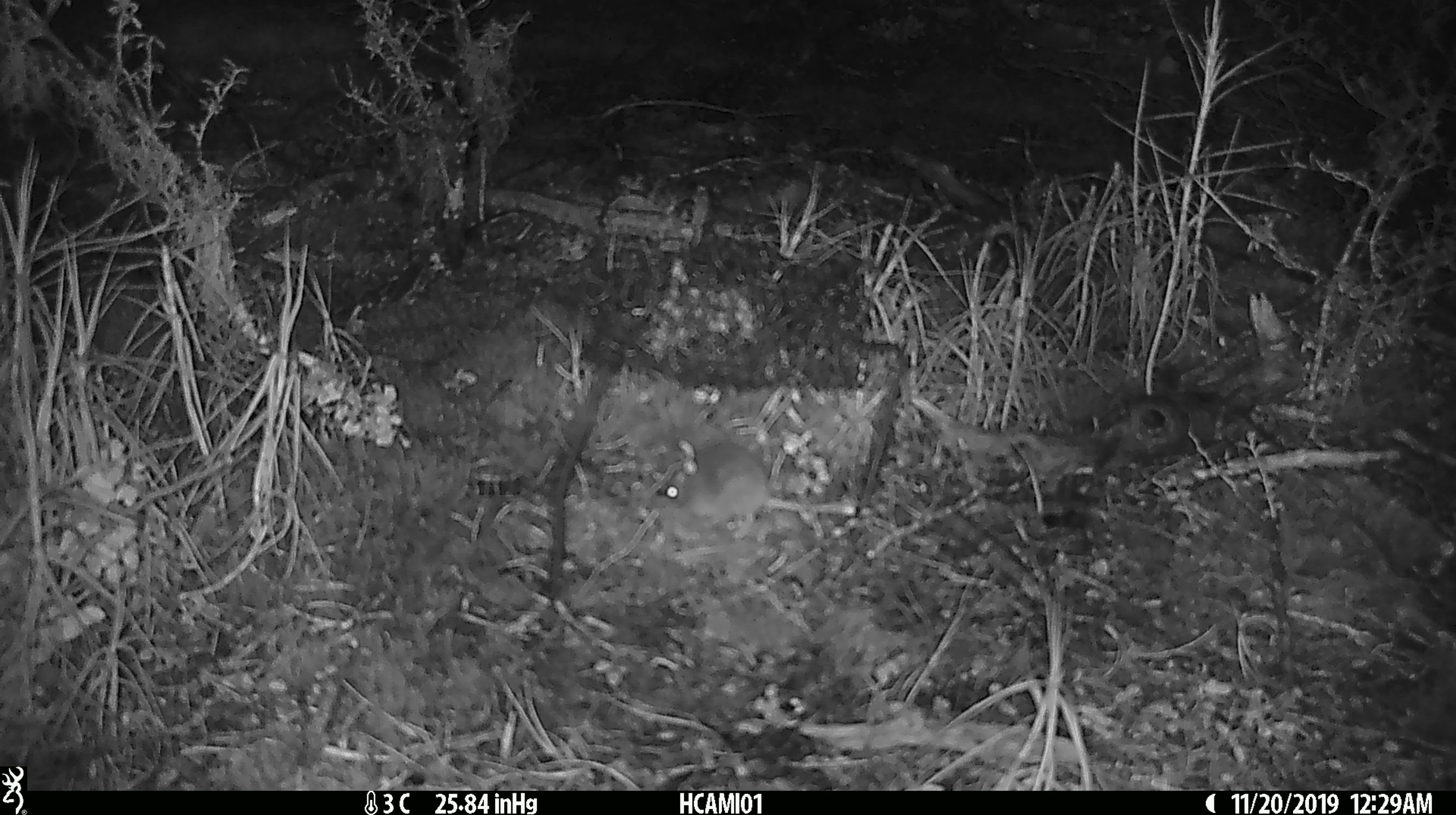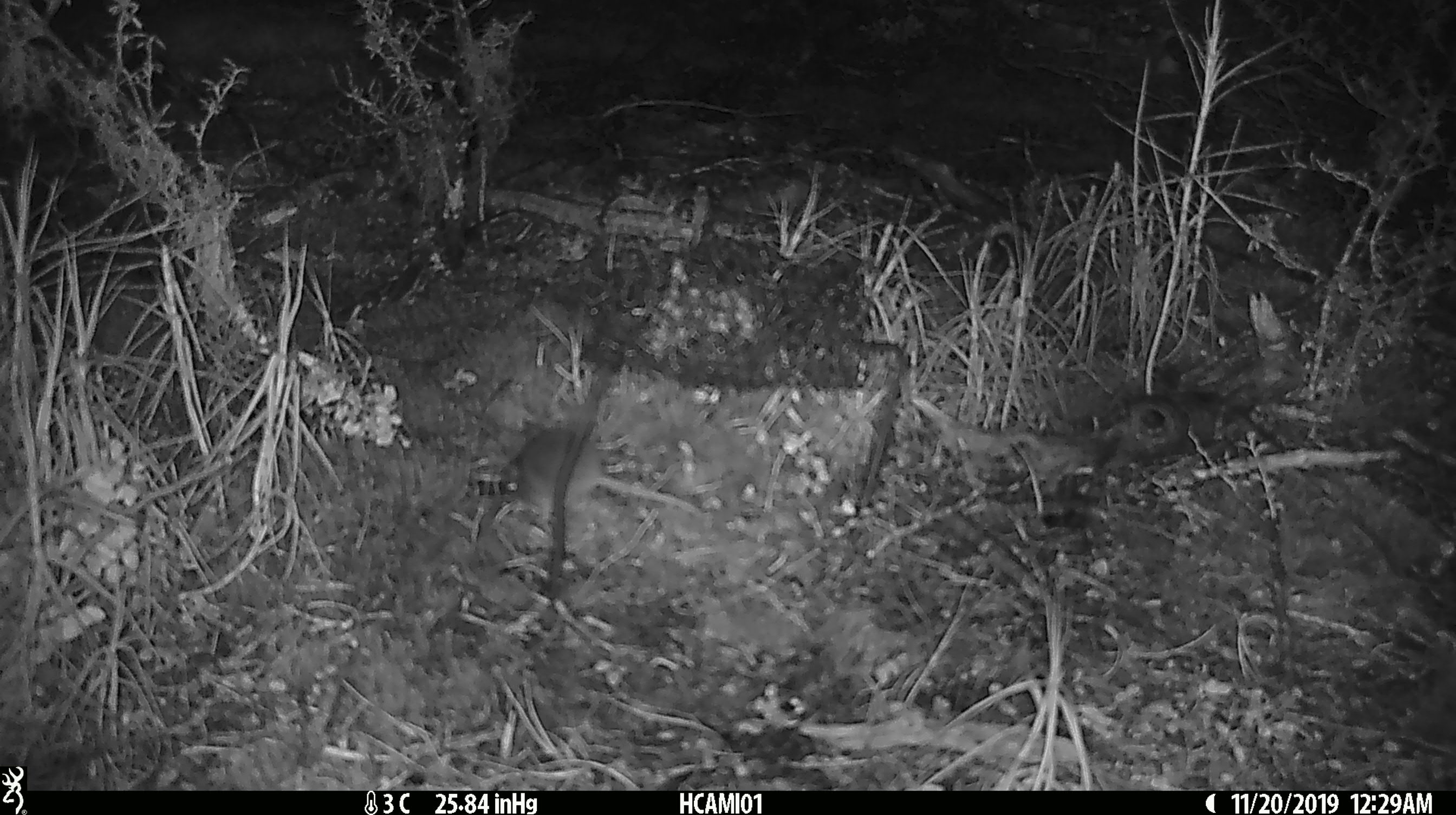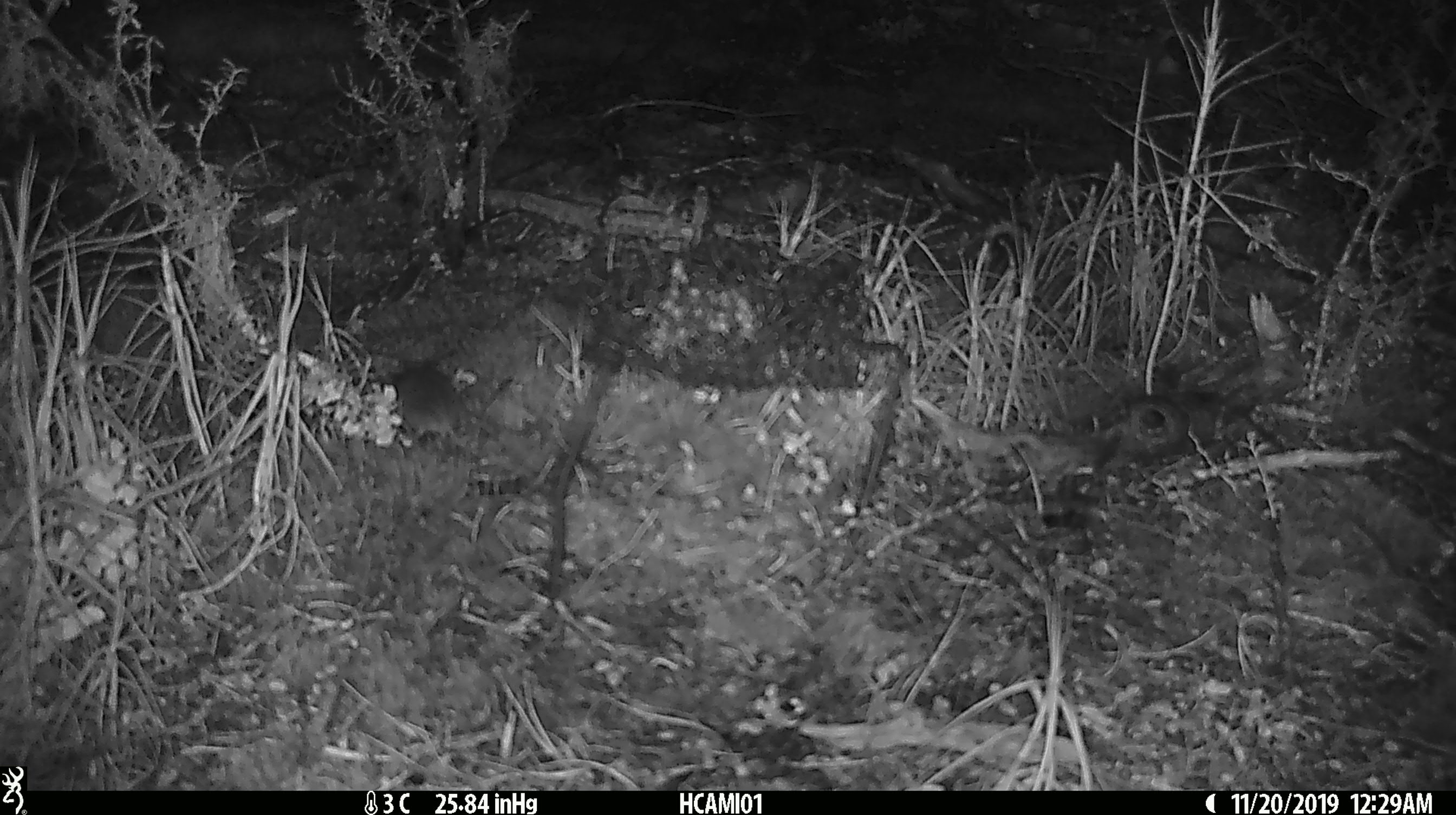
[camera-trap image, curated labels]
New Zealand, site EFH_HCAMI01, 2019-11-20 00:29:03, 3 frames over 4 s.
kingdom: Animalia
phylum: Chordata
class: Mammalia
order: Rodentia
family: Muridae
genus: Mus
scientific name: Mus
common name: mouse